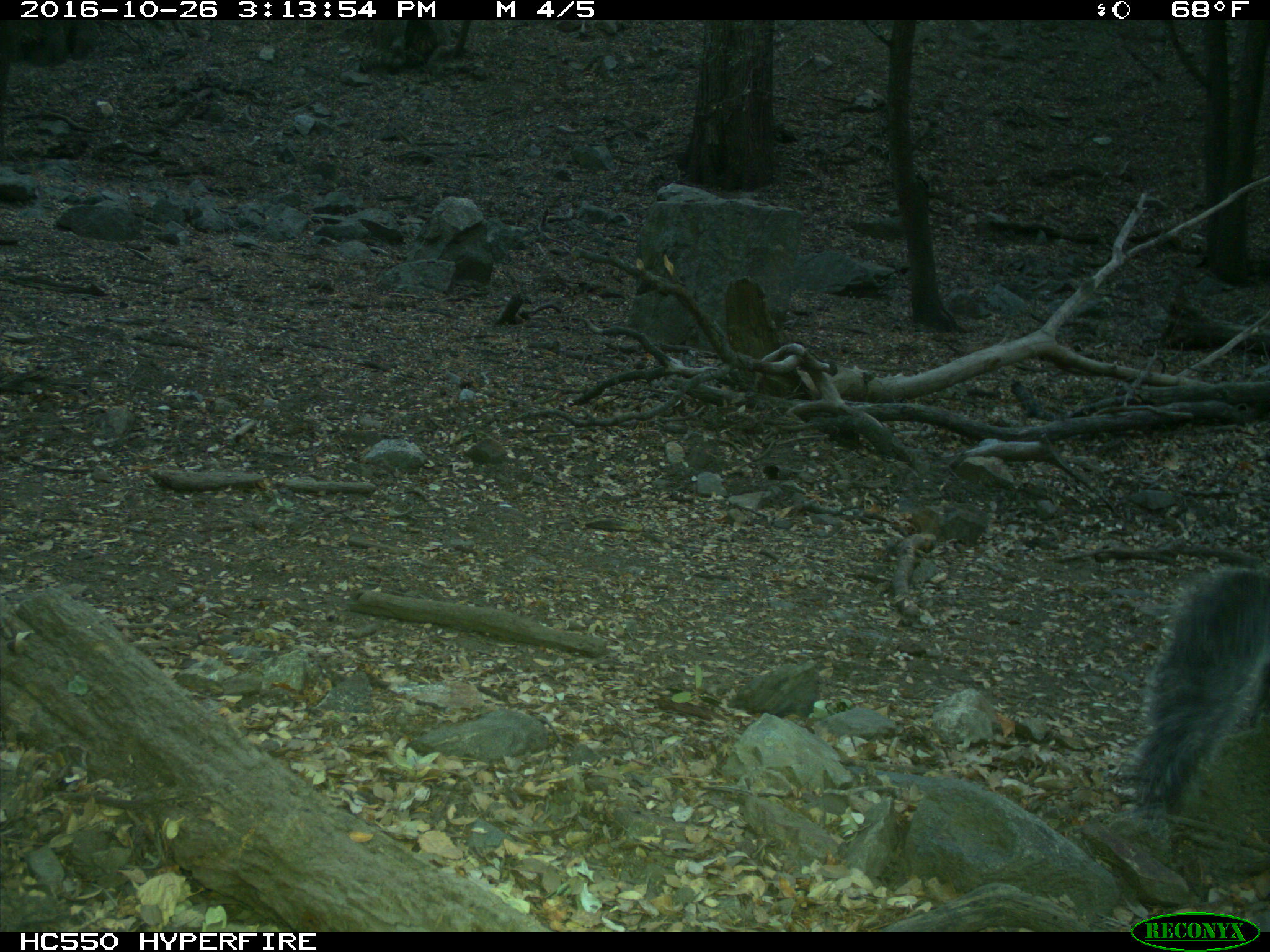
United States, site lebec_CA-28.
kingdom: Animalia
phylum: Chordata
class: Mammalia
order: Rodentia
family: Sciuridae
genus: Sciurus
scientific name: Sciurus carolinensis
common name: eastern gray squirrel